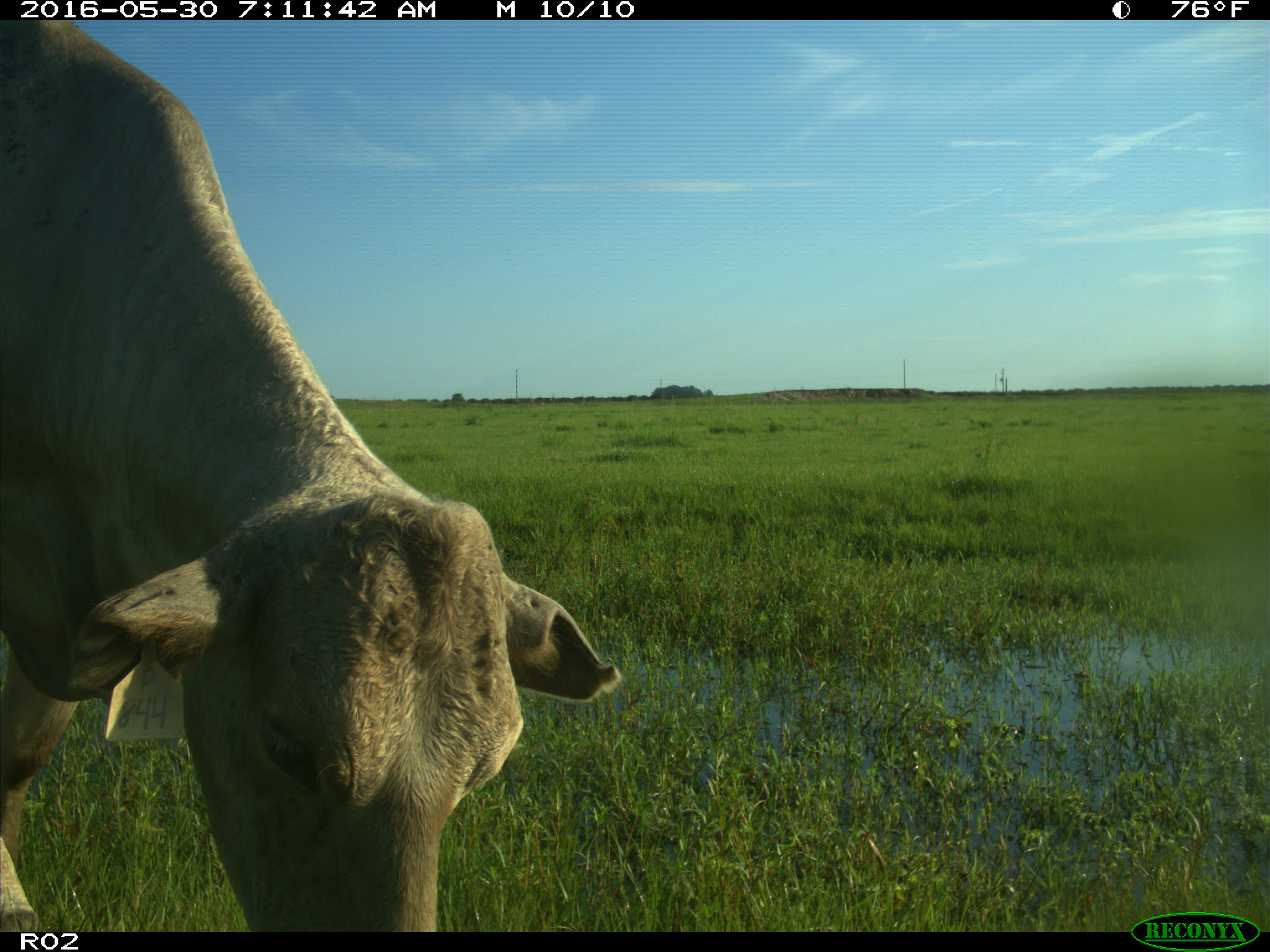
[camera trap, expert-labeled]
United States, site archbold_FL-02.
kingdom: Animalia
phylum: Chordata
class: Mammalia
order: Artiodactyla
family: Bovidae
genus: Bos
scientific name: Bos taurus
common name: domestic cow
Bos taurus (domestic cow).